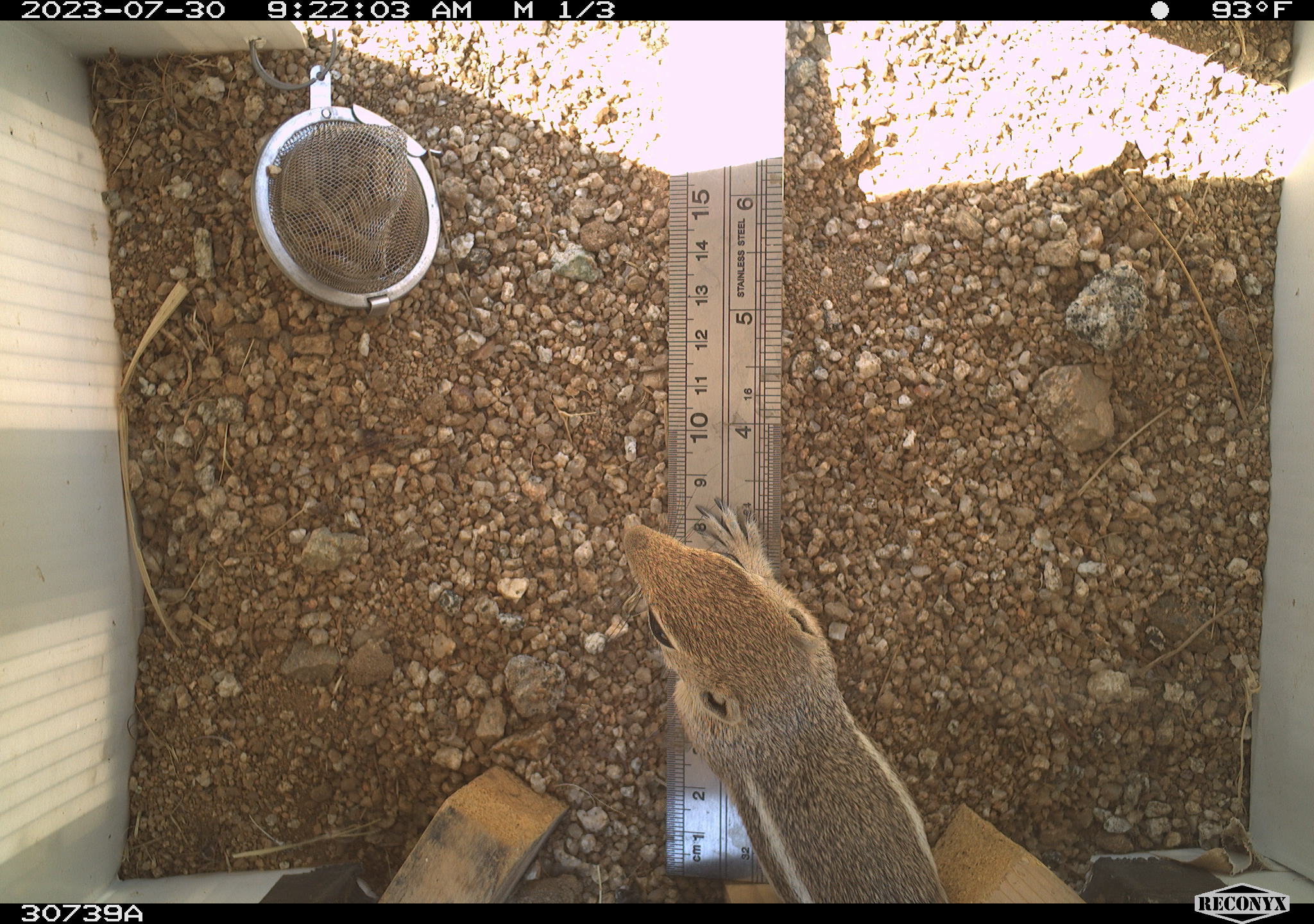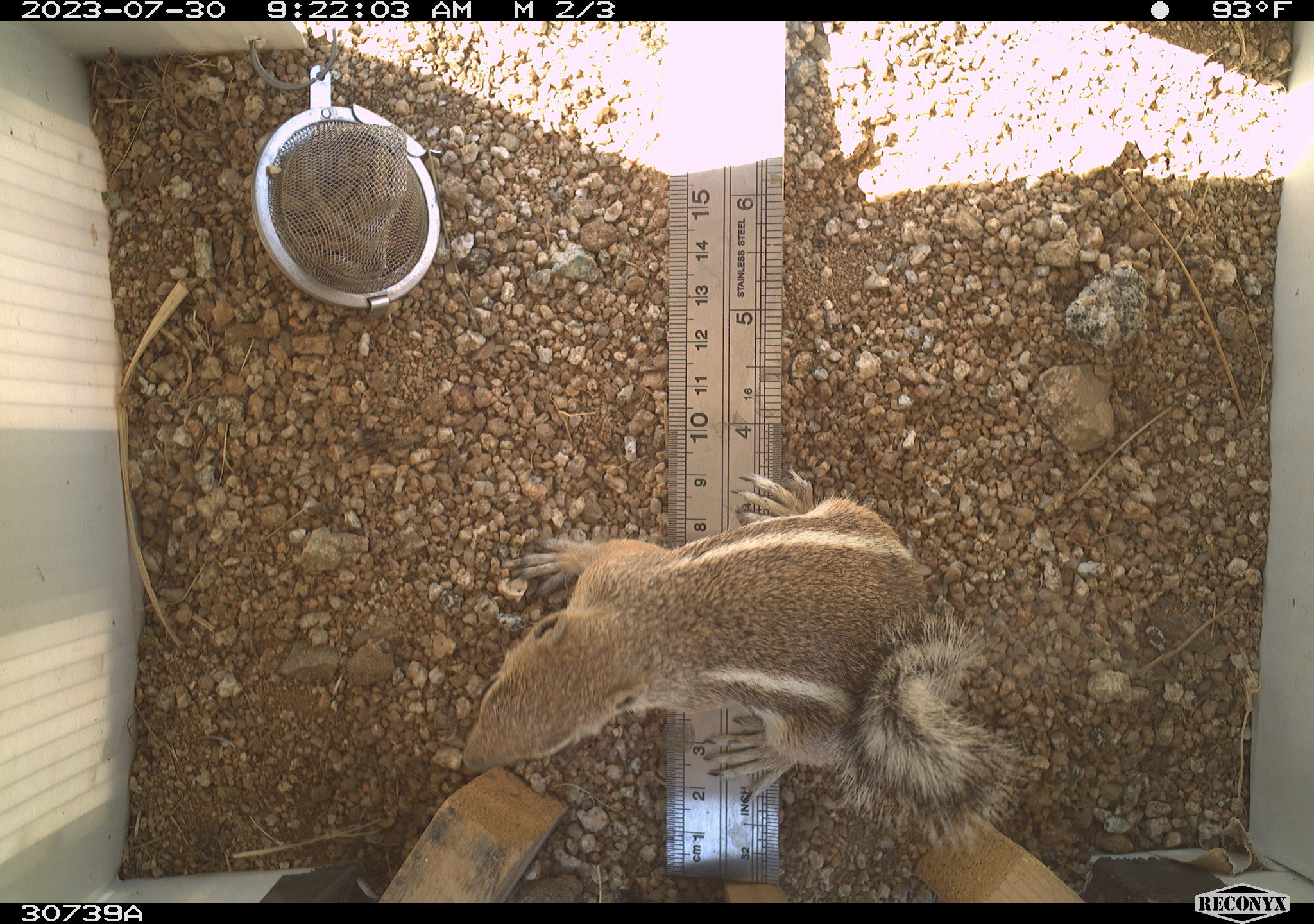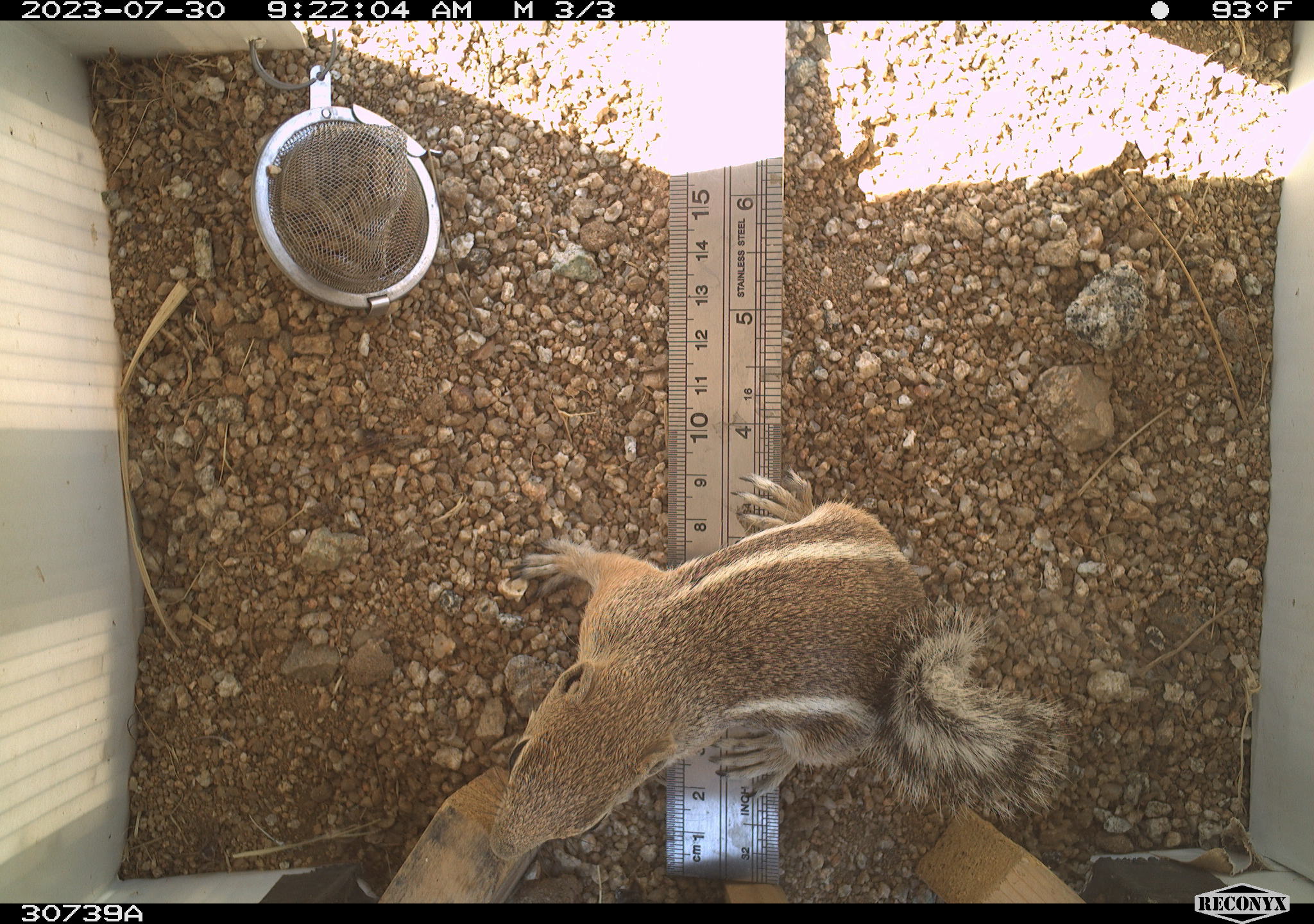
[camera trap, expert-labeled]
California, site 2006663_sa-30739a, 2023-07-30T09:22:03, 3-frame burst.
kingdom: Animalia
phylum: Chordata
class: Mammalia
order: Rodentia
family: Sciuridae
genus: Ammospermophilus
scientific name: Ammospermophilus leucurus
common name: white-tailed antelope squirrel